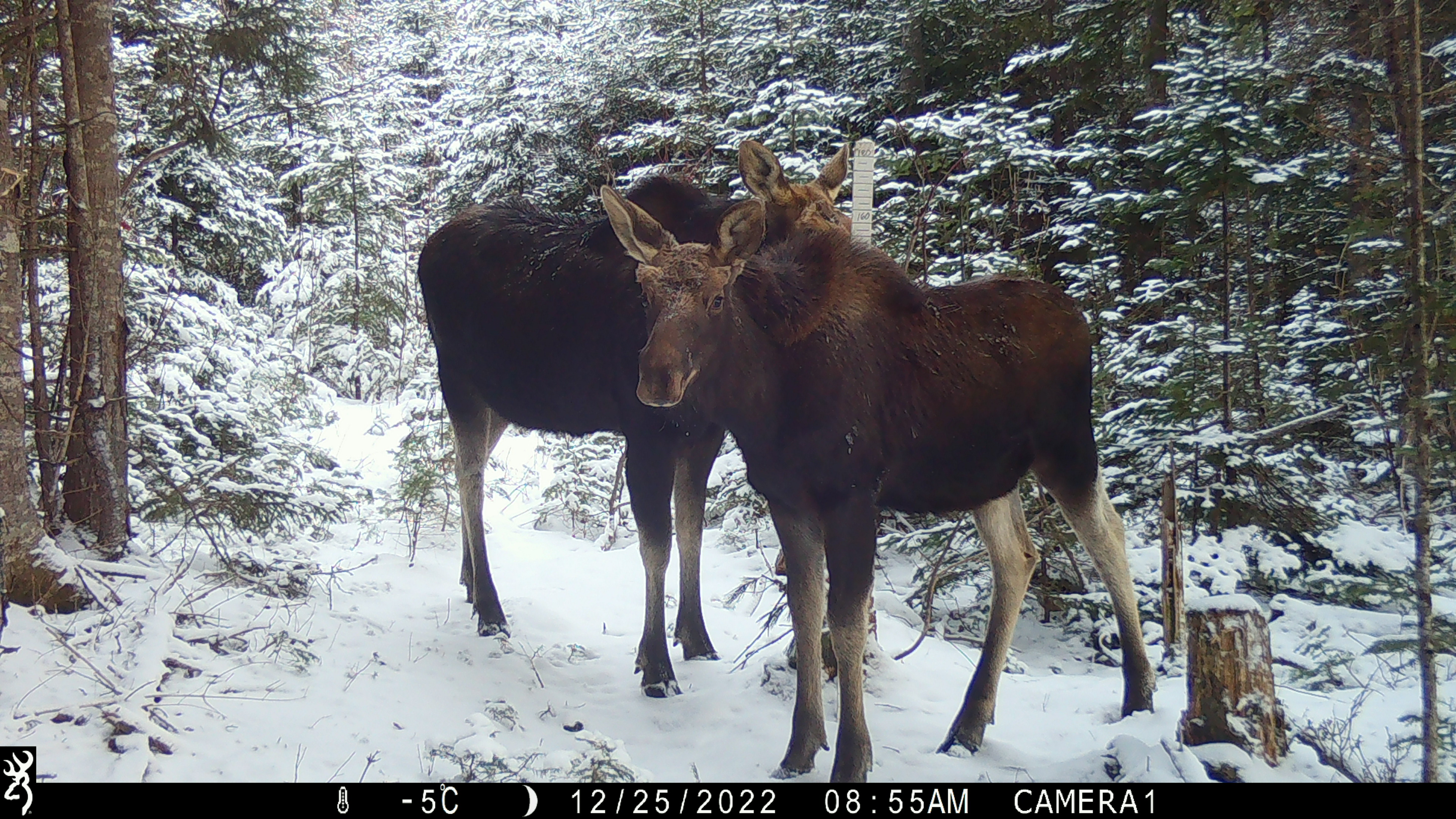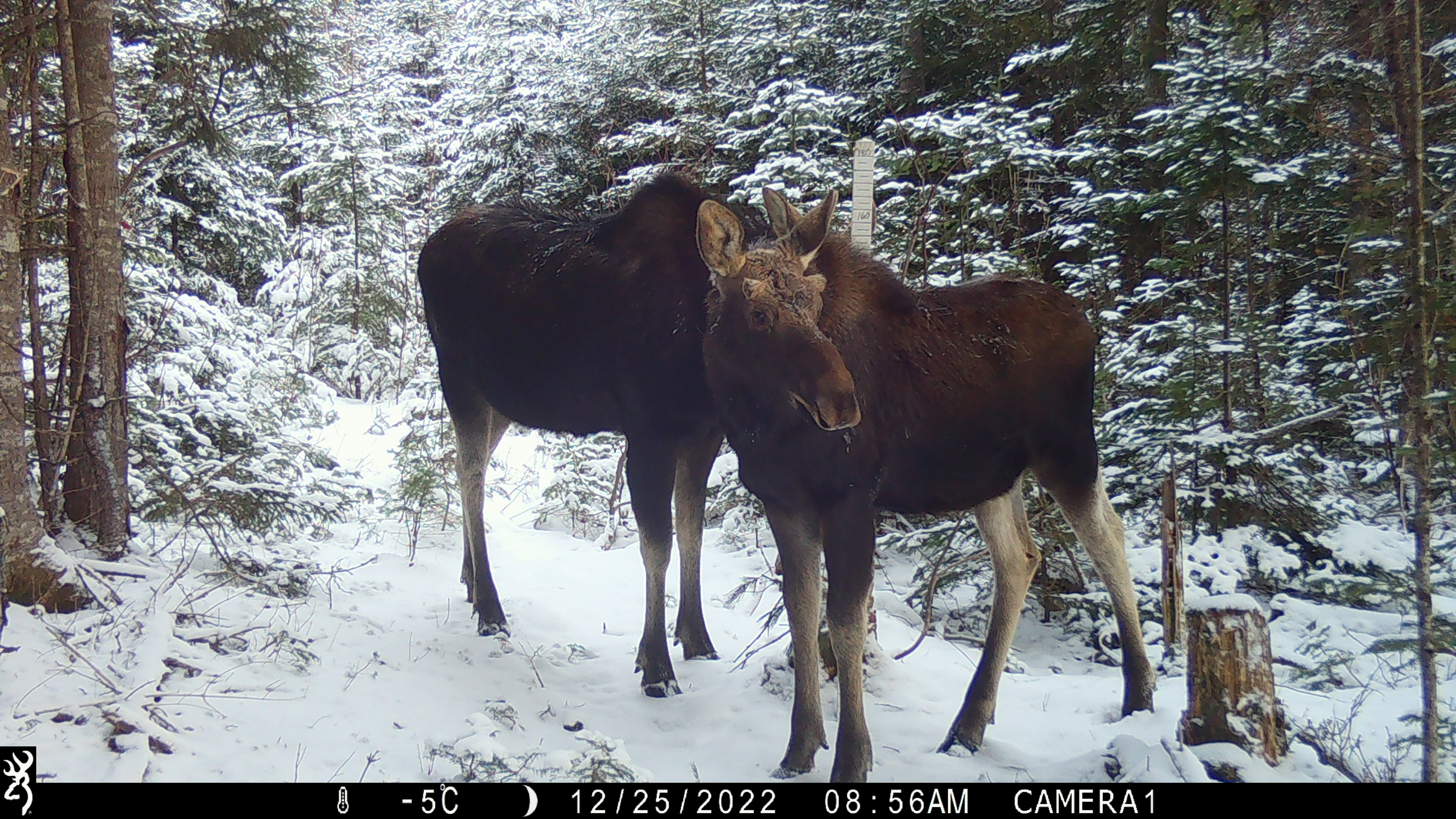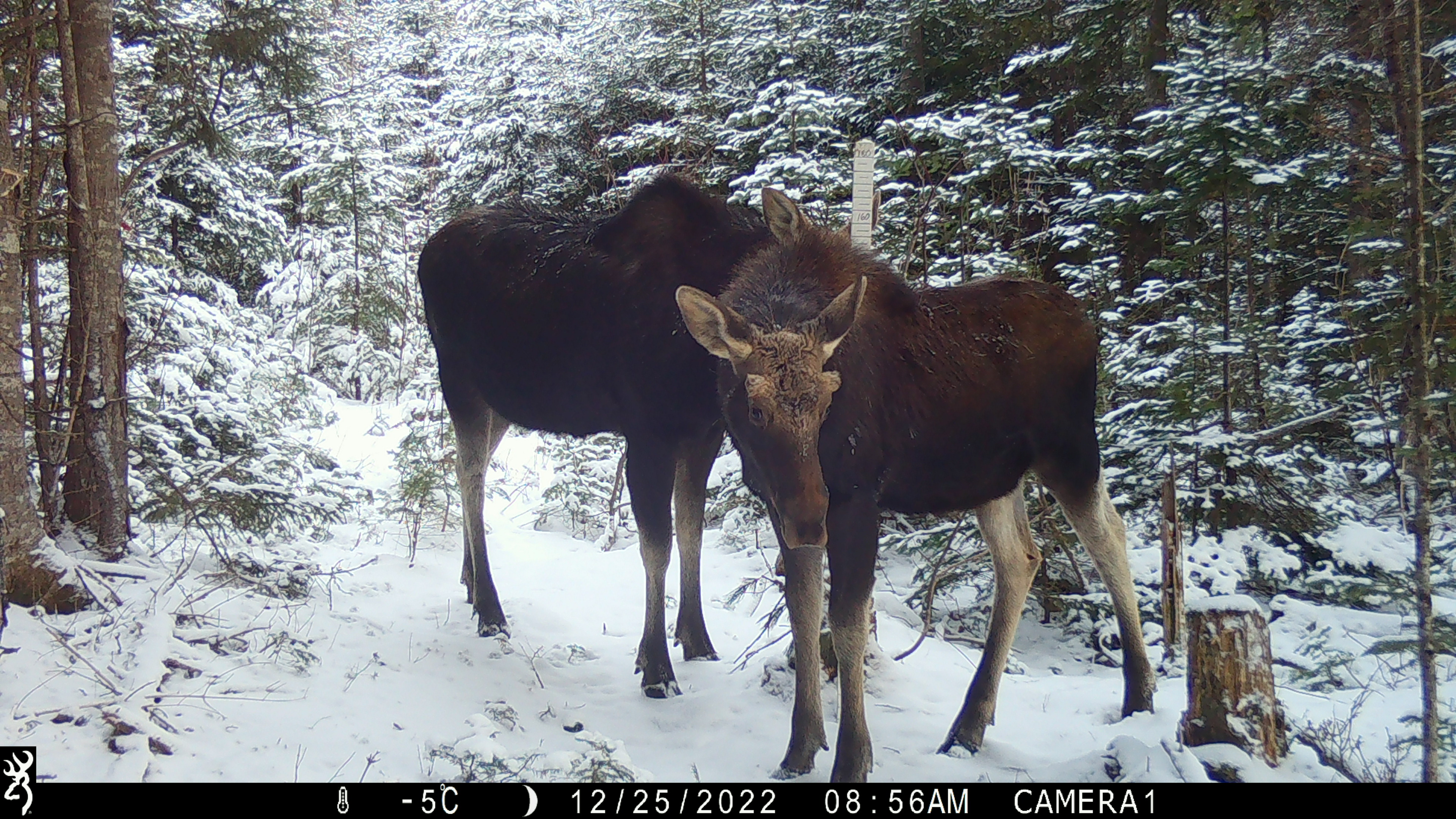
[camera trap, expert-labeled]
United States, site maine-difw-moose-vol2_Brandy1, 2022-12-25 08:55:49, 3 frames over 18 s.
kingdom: Animalia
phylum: Chordata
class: Mammalia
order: Artiodactyla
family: Cervidae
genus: Alces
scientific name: Alces alces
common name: moose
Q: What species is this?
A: Moose (Alces alces).